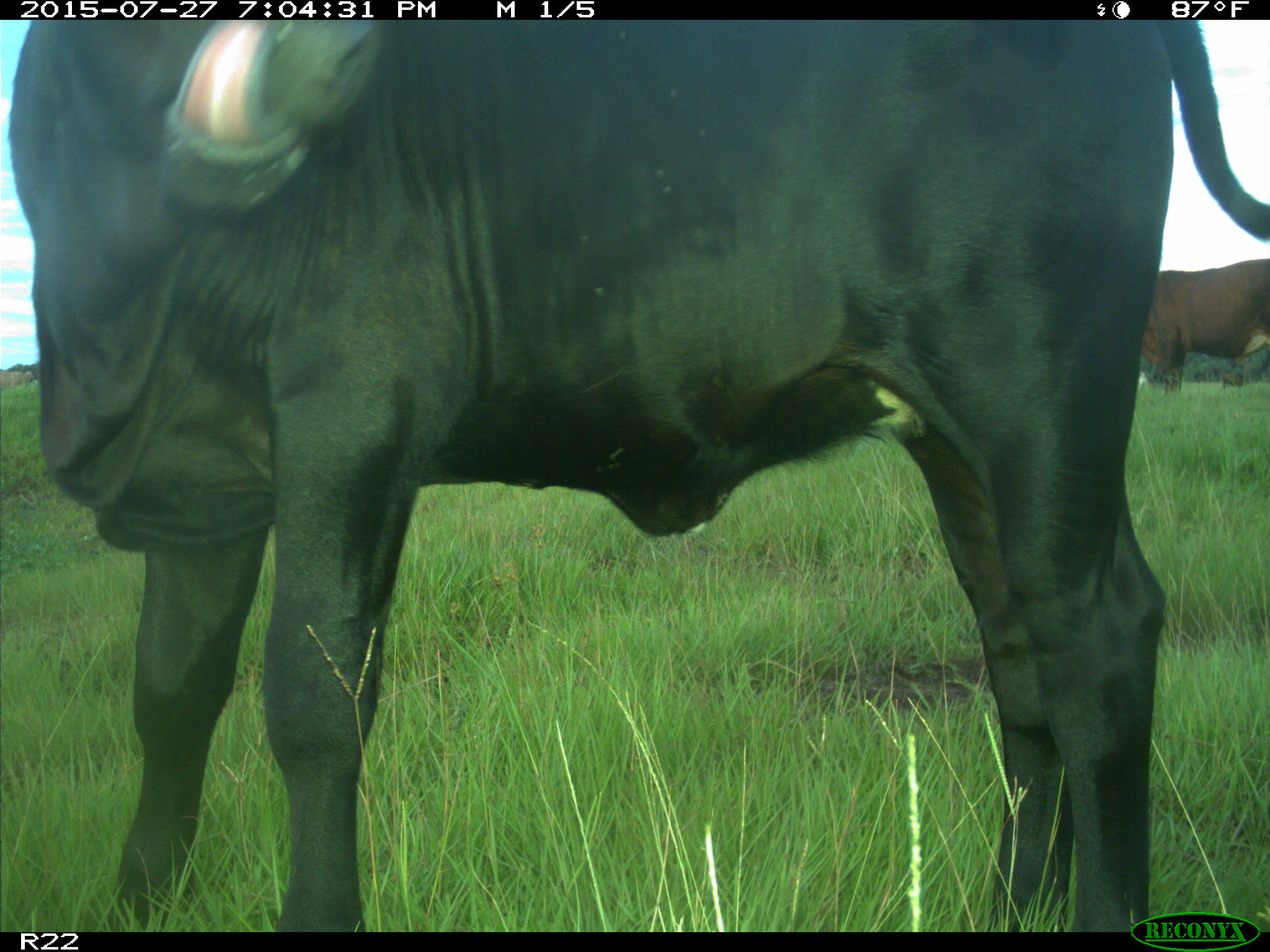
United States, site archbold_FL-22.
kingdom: Animalia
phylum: Chordata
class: Mammalia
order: Artiodactyla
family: Bovidae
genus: Bos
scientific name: Bos taurus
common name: domestic cow